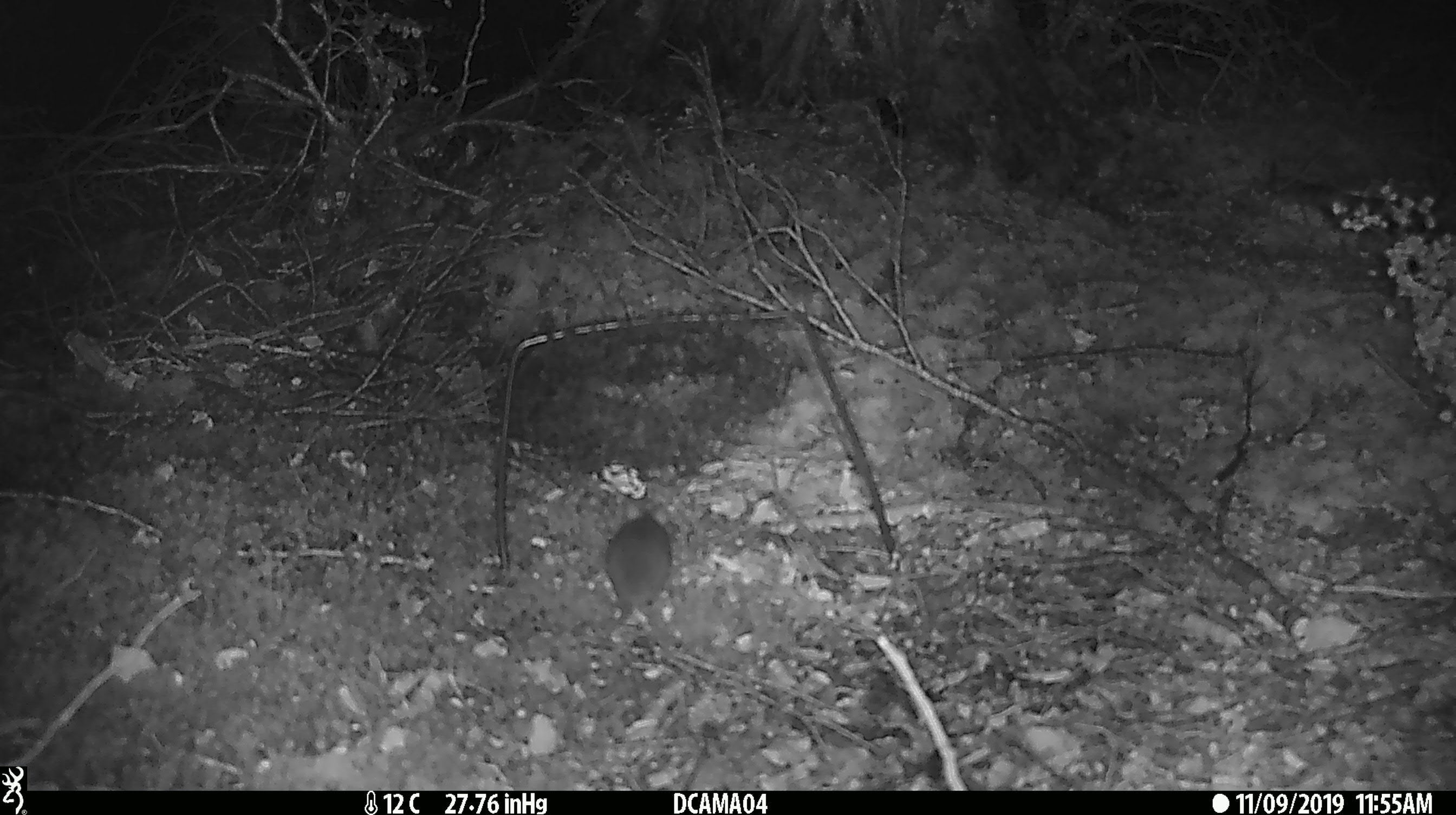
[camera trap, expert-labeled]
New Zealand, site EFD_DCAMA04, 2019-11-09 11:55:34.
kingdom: Animalia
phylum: Chordata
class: Mammalia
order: Rodentia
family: Muridae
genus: Mus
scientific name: Mus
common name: mouse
Mouse (Mus).